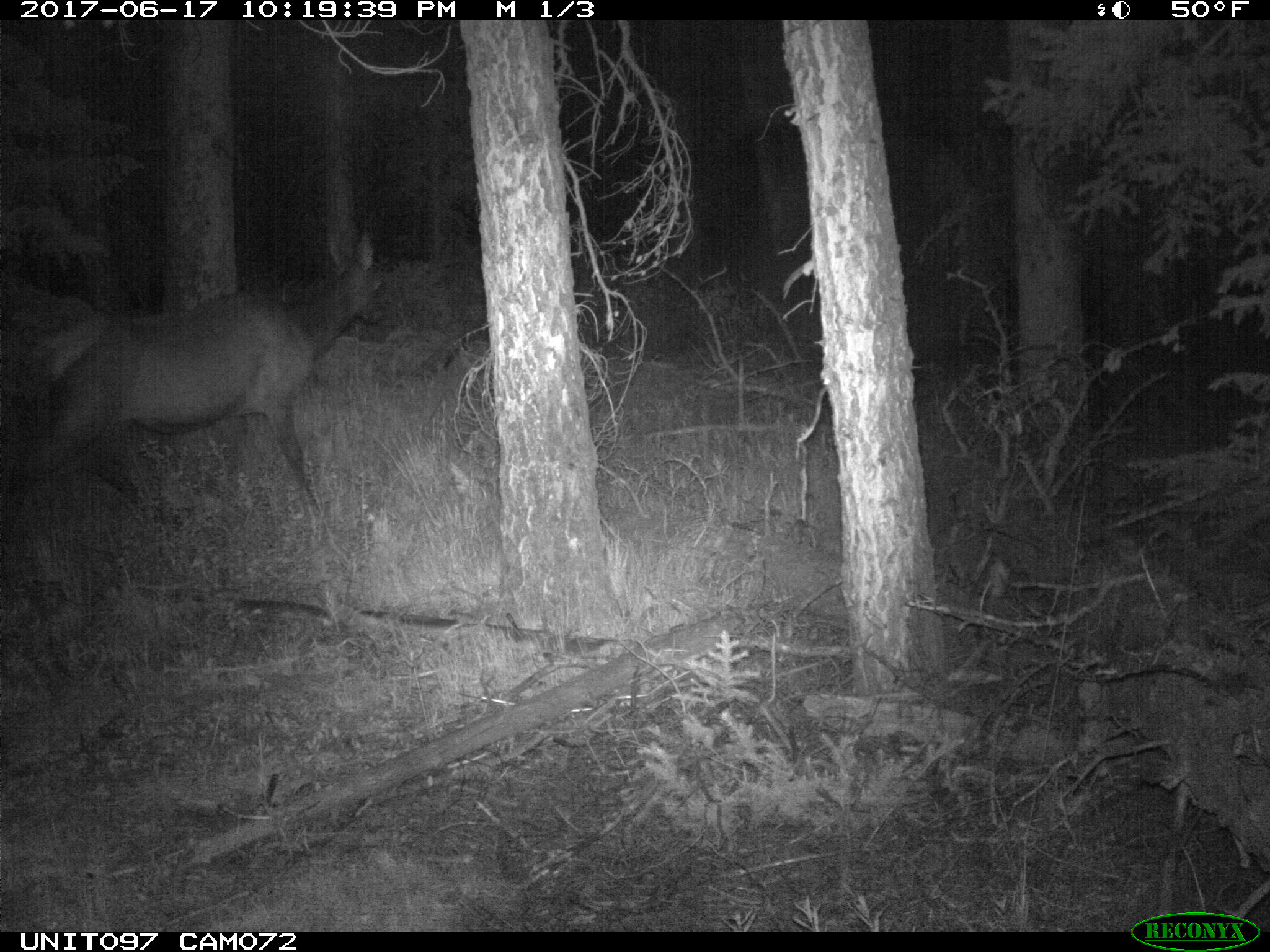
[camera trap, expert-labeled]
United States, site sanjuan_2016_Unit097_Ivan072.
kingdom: Animalia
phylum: Chordata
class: Mammalia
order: Artiodactyla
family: Cervidae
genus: Cervus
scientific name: Cervus elaphus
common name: red deer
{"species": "Cervus elaphus (red deer)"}